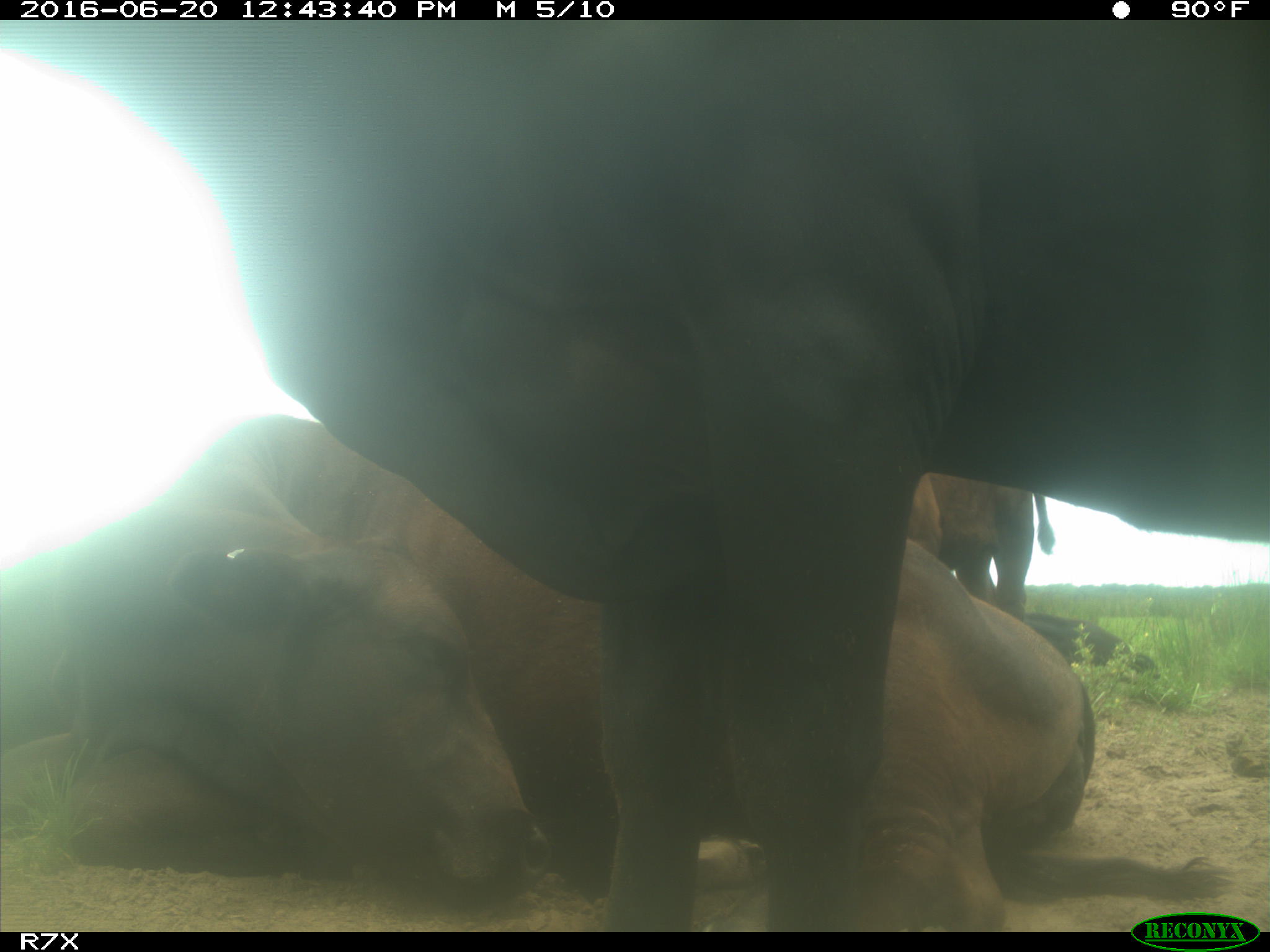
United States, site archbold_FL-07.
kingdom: Animalia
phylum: Chordata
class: Mammalia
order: Artiodactyla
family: Bovidae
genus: Bos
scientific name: Bos taurus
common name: domestic cow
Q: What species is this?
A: Bos taurus (domestic cow).